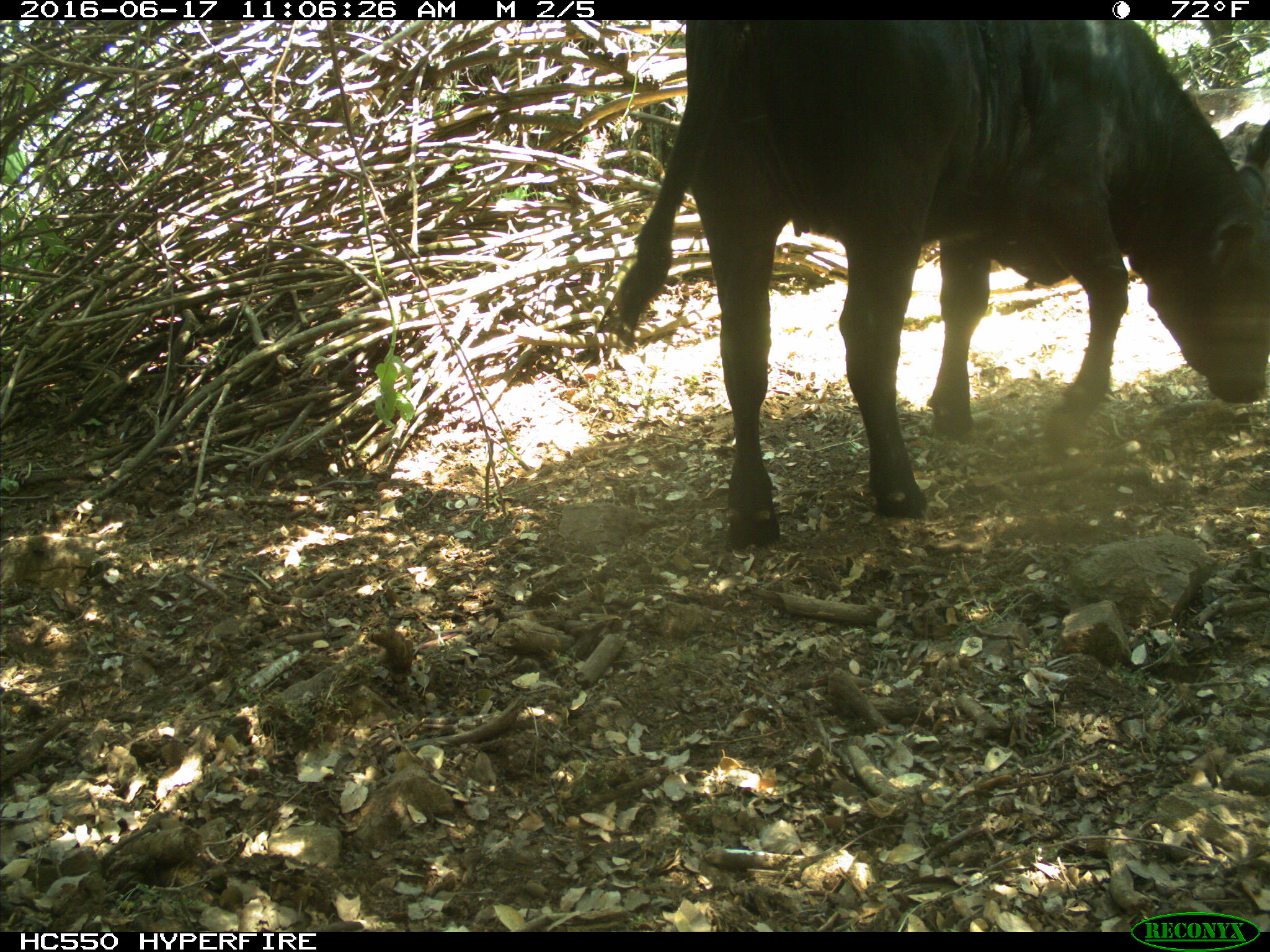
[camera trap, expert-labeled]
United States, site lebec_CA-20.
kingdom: Animalia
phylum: Chordata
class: Mammalia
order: Artiodactyla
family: Bovidae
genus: Bos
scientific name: Bos taurus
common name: domestic cow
Bos taurus (domestic cow).